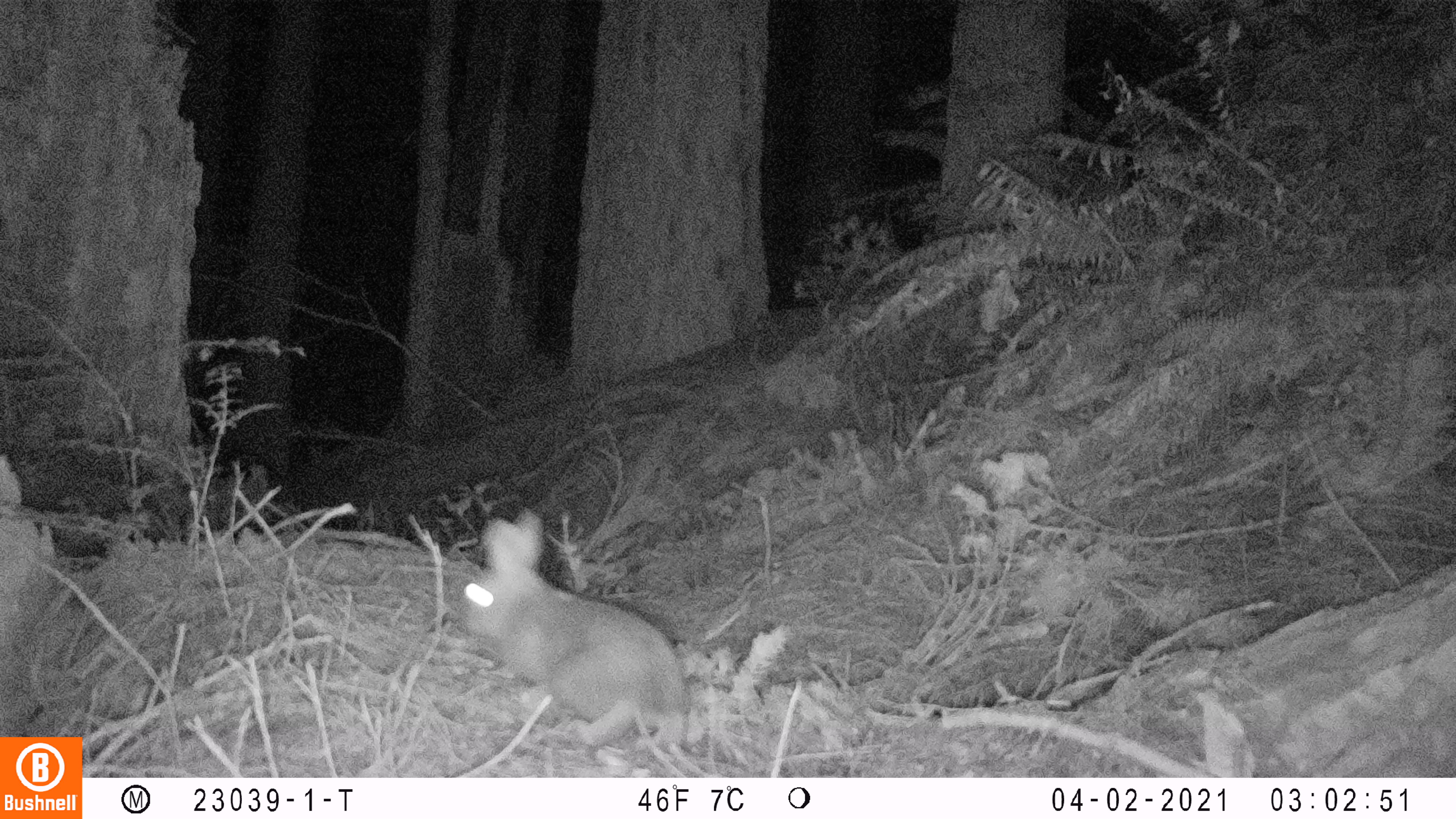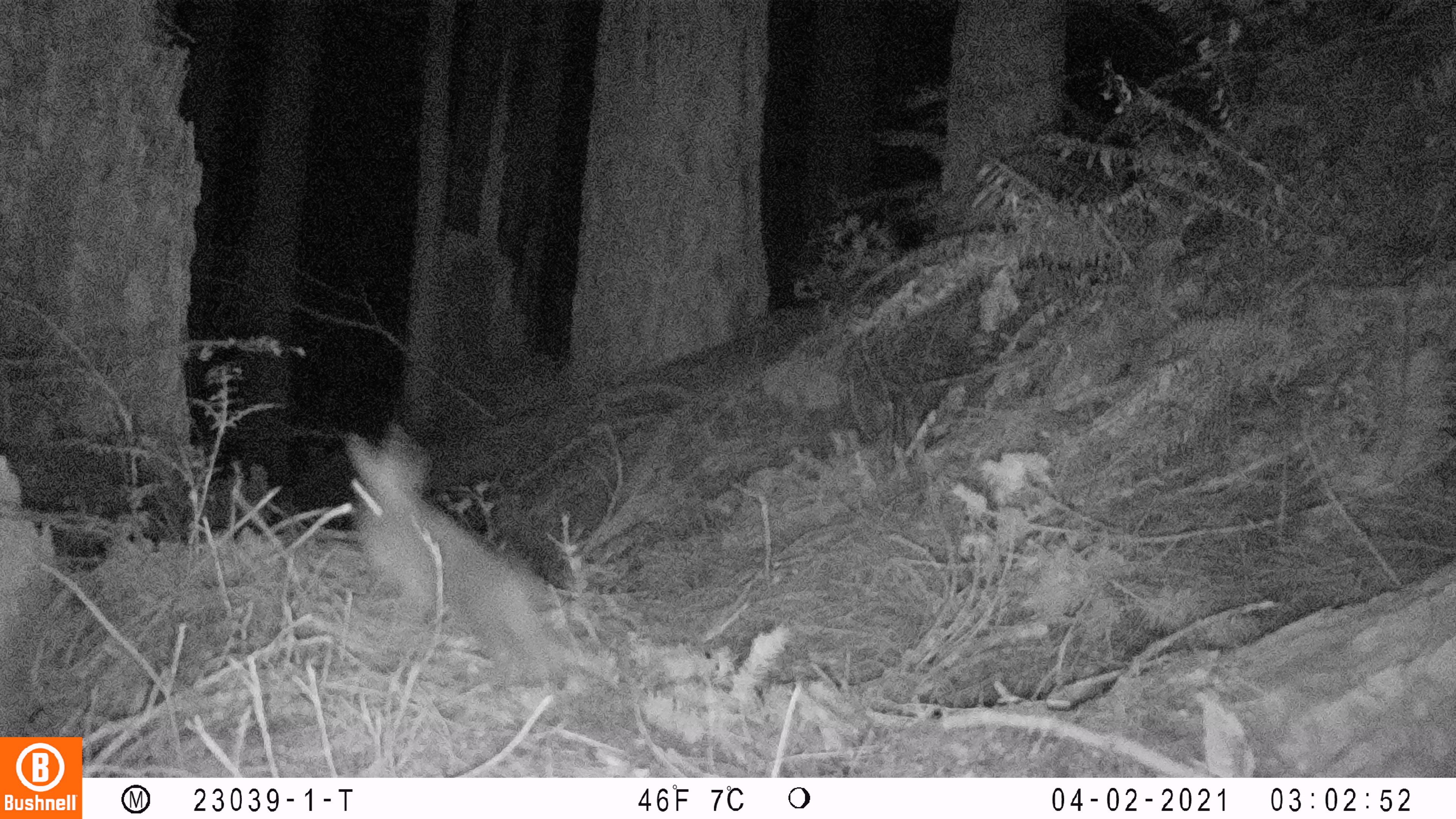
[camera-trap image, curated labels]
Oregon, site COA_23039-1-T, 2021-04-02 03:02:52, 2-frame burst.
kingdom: Animalia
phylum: Chordata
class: Mammalia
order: Lagomorpha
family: Leporidae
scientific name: Leporidae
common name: hares and rabbits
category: leporidae family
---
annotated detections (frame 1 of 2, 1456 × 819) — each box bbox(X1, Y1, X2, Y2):
leporidae family: bbox(434, 493, 748, 774)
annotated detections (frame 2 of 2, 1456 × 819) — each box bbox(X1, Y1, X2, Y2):
leporidae family: bbox(321, 406, 613, 726)